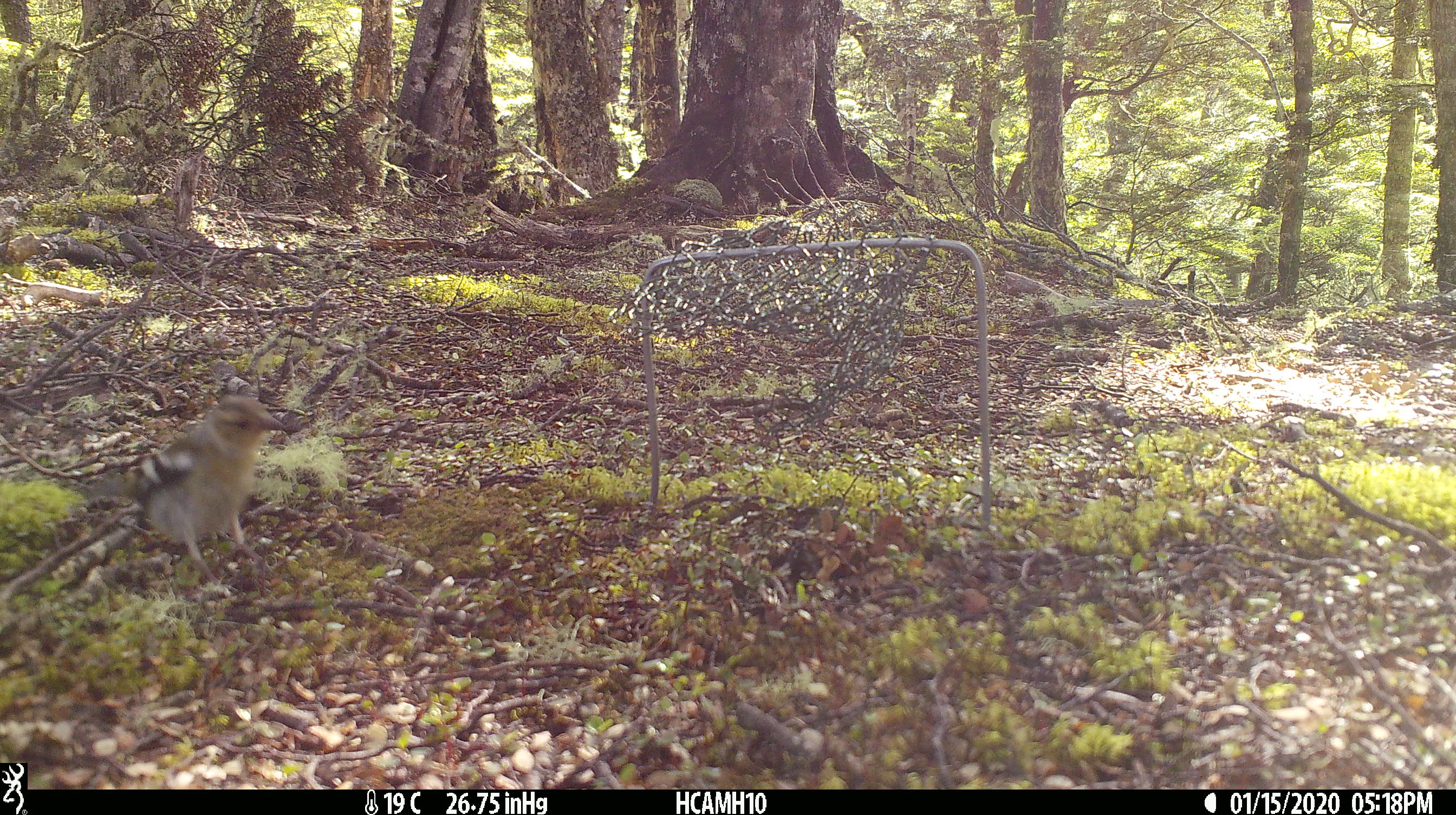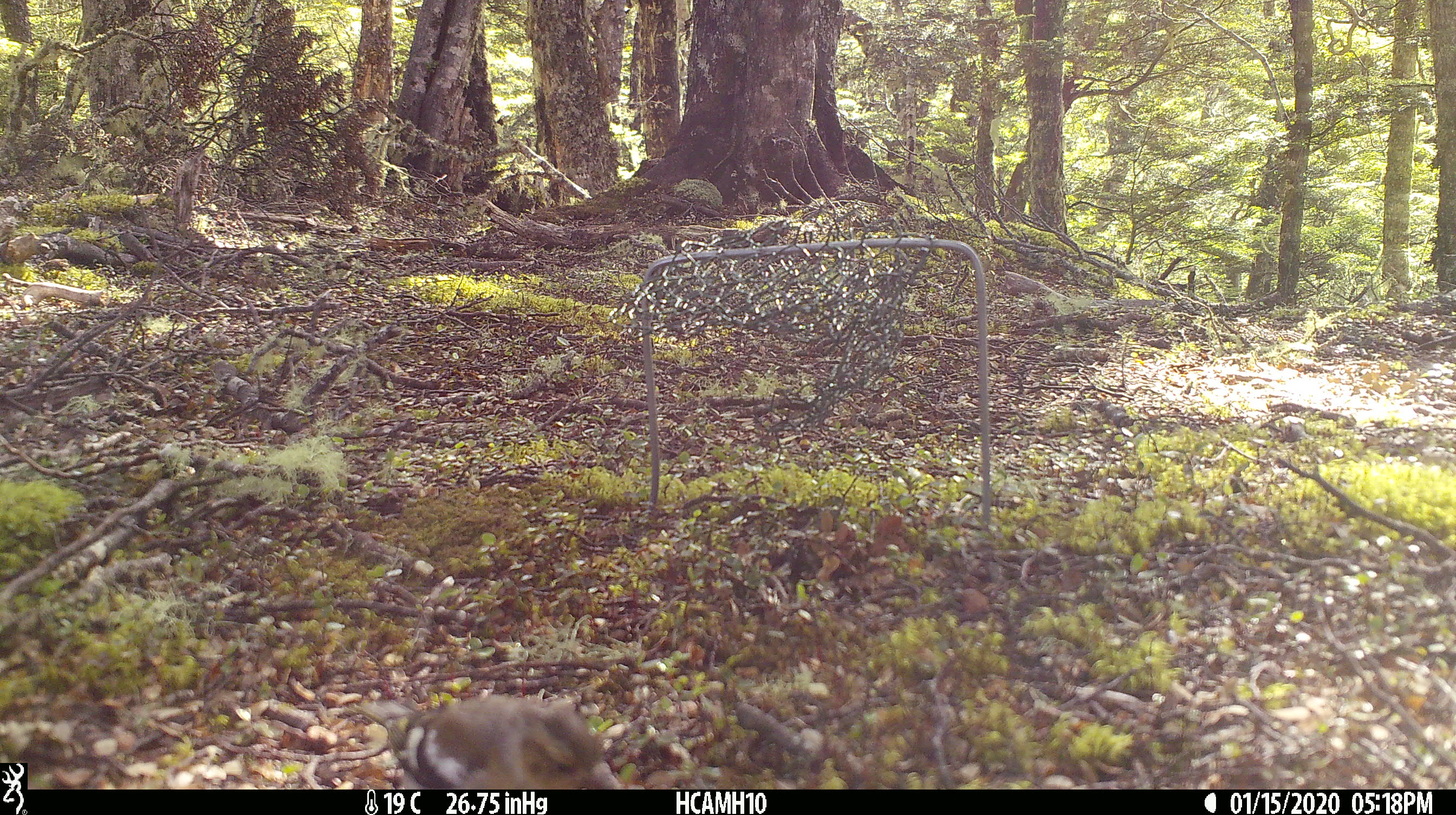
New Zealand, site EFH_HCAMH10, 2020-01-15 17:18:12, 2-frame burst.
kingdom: Animalia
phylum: Chordata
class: Aves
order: Passeriformes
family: Fringillidae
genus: Fringilla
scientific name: Fringilla coelebs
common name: common chaffinch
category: chaffinch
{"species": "chaffinch (common chaffinch) (Fringilla coelebs)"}